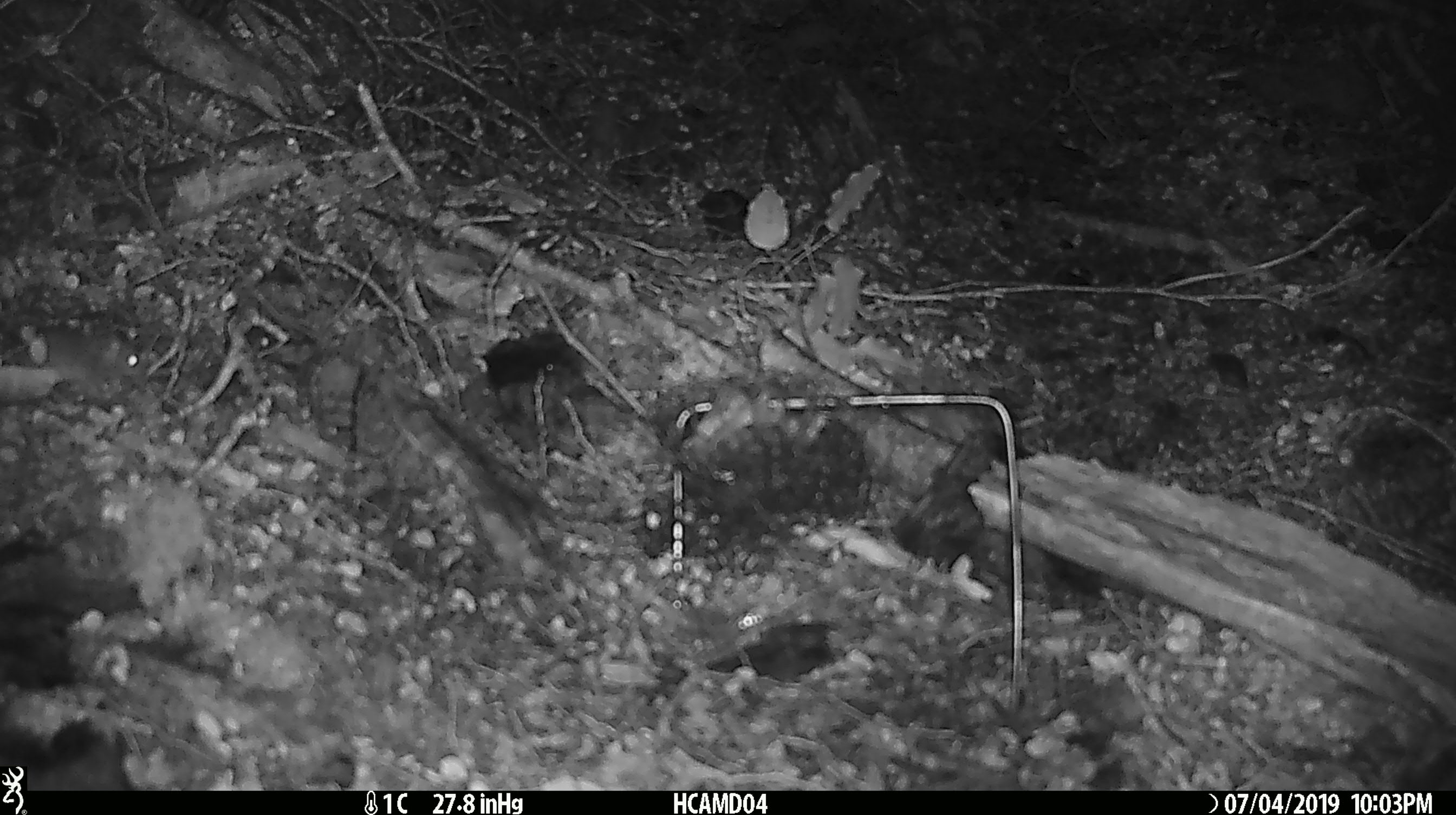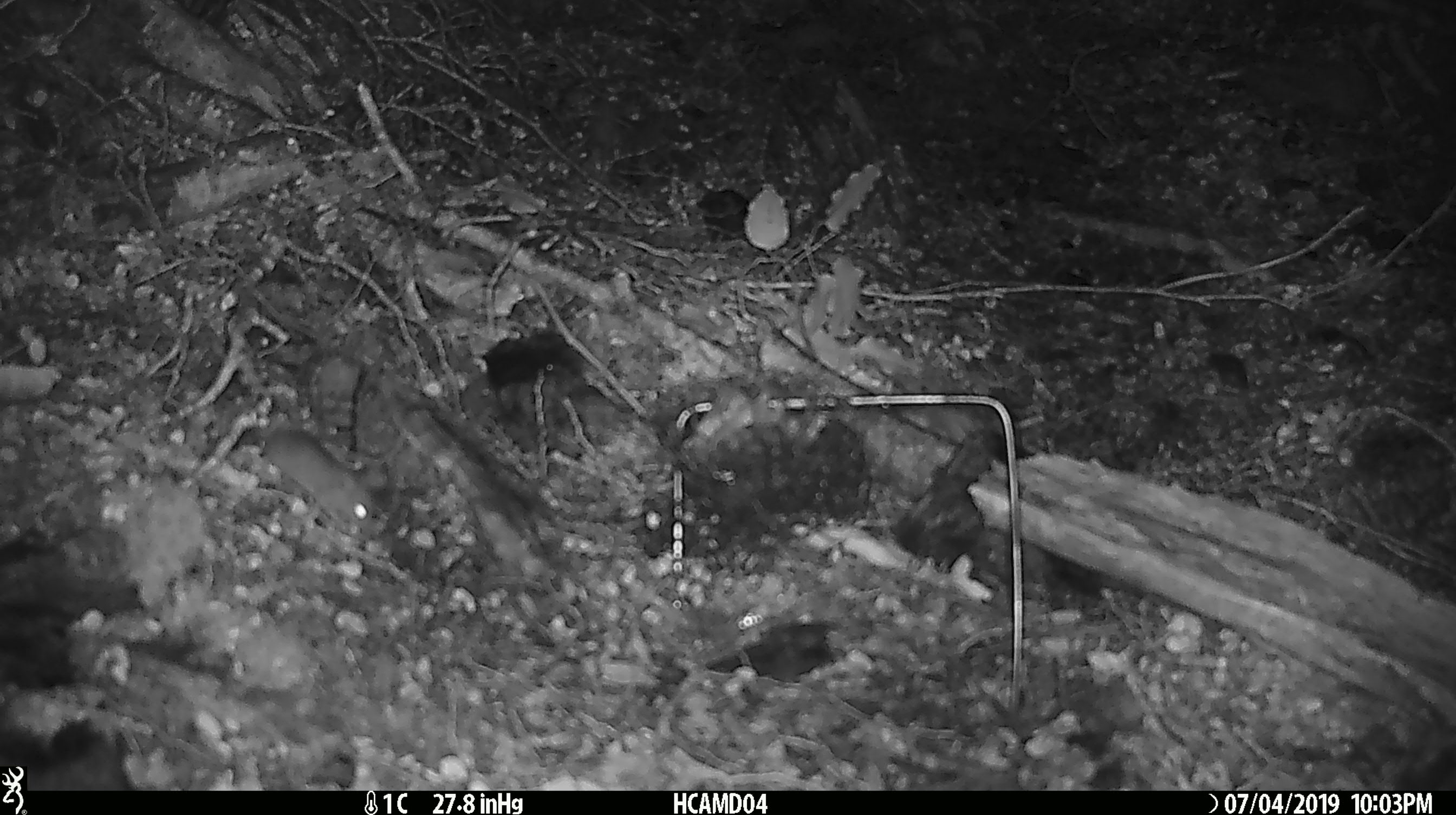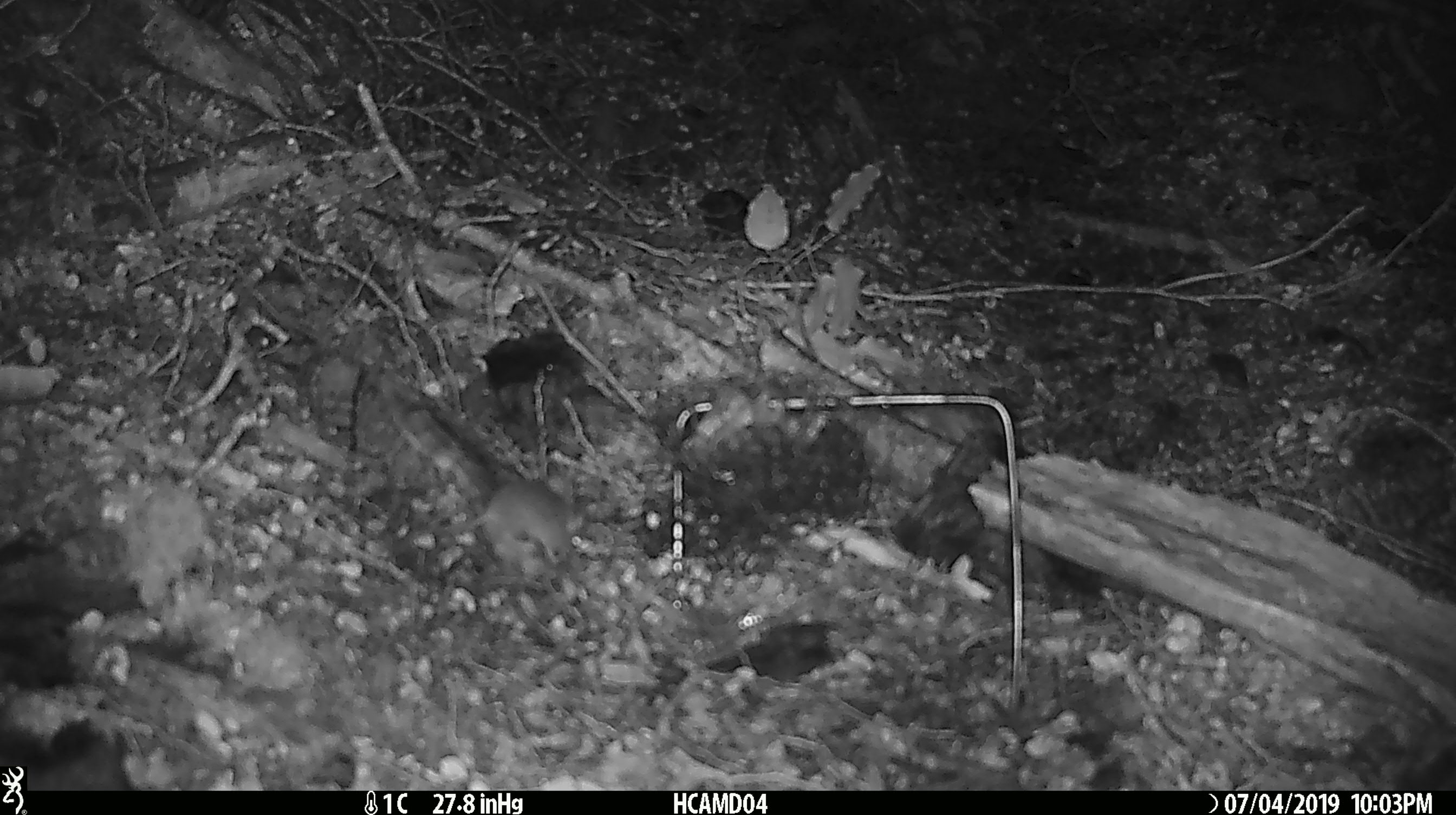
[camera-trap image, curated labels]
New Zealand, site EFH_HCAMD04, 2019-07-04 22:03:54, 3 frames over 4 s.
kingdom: Animalia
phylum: Chordata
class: Mammalia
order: Rodentia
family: Muridae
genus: Mus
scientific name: Mus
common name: mouse